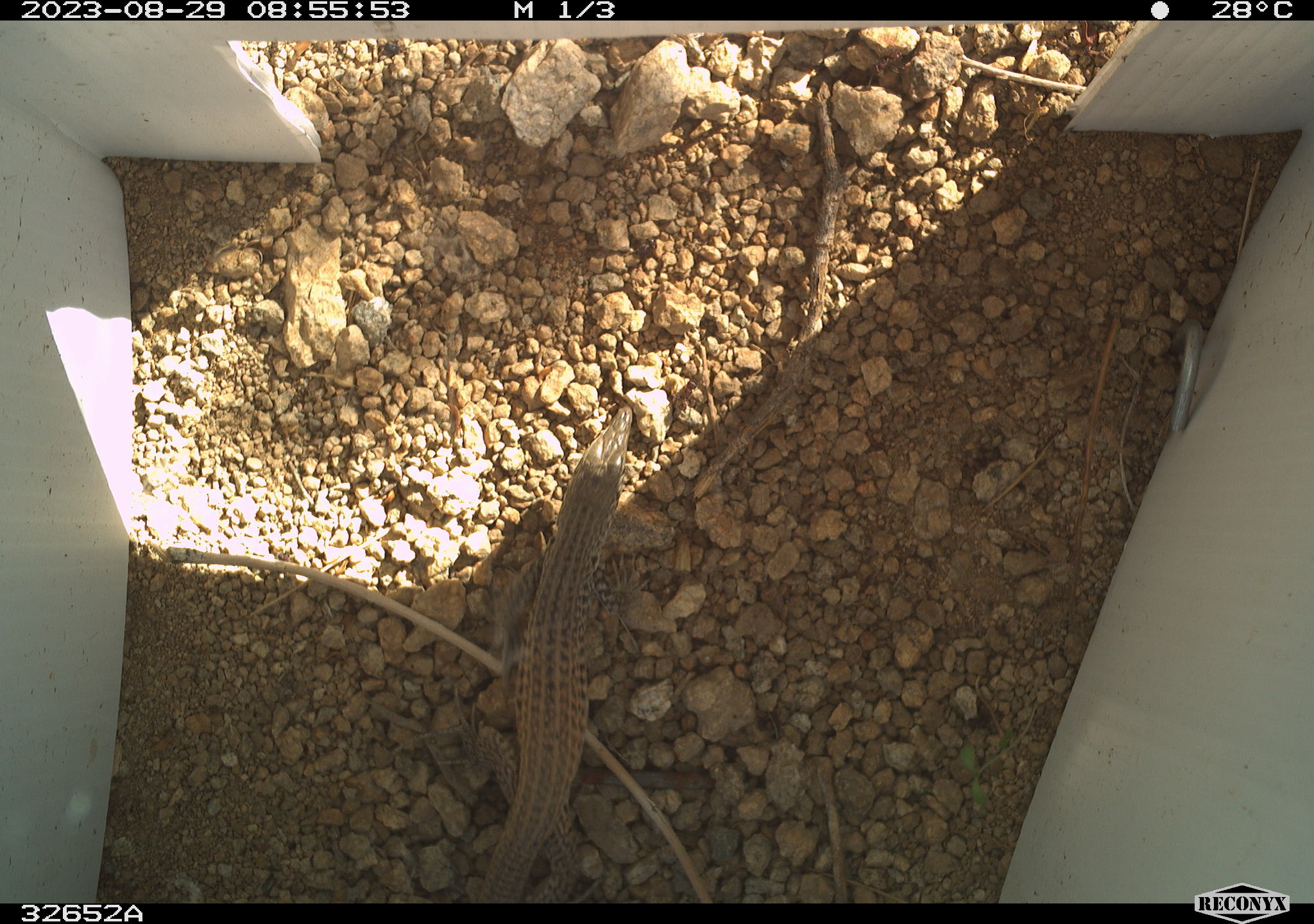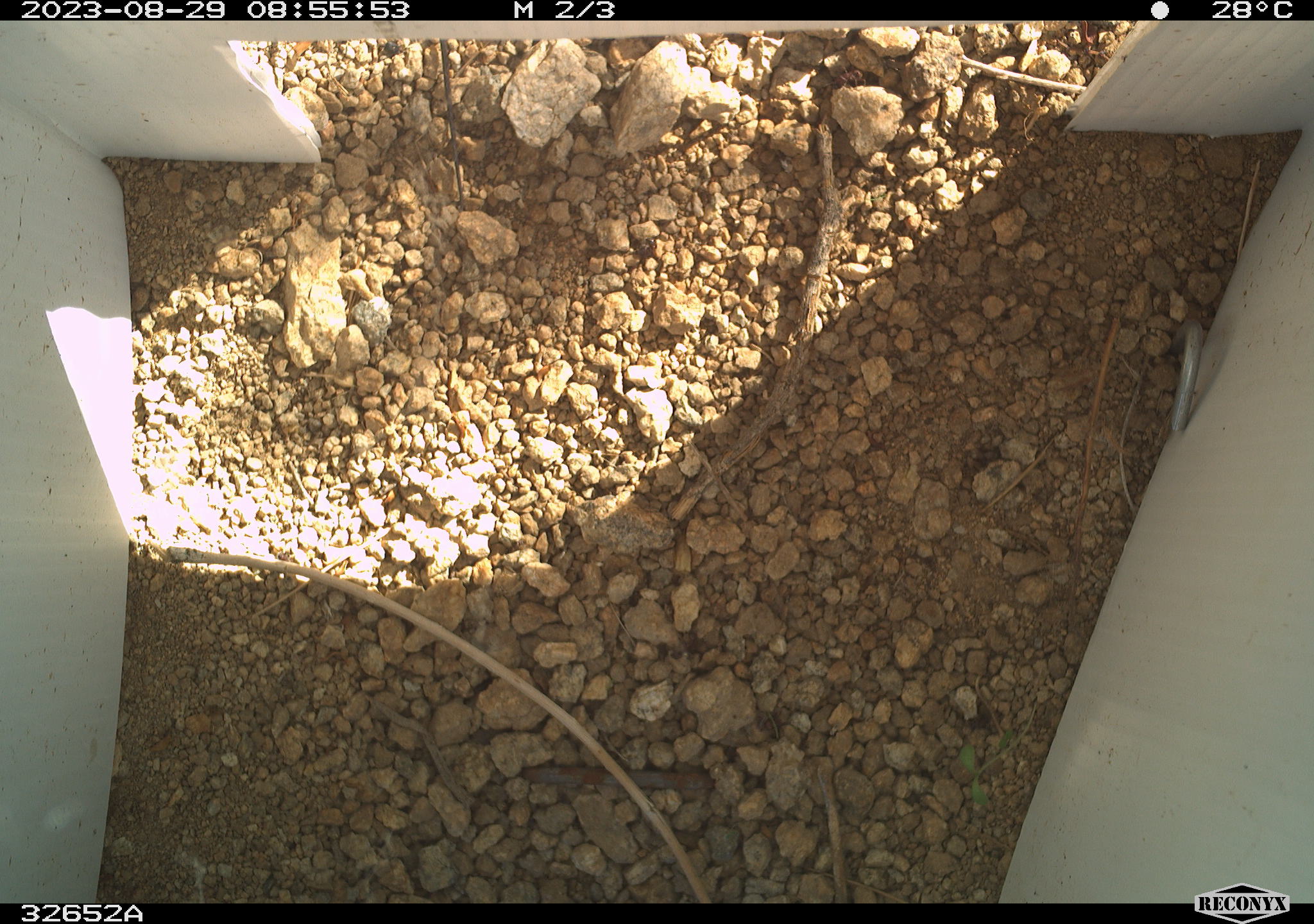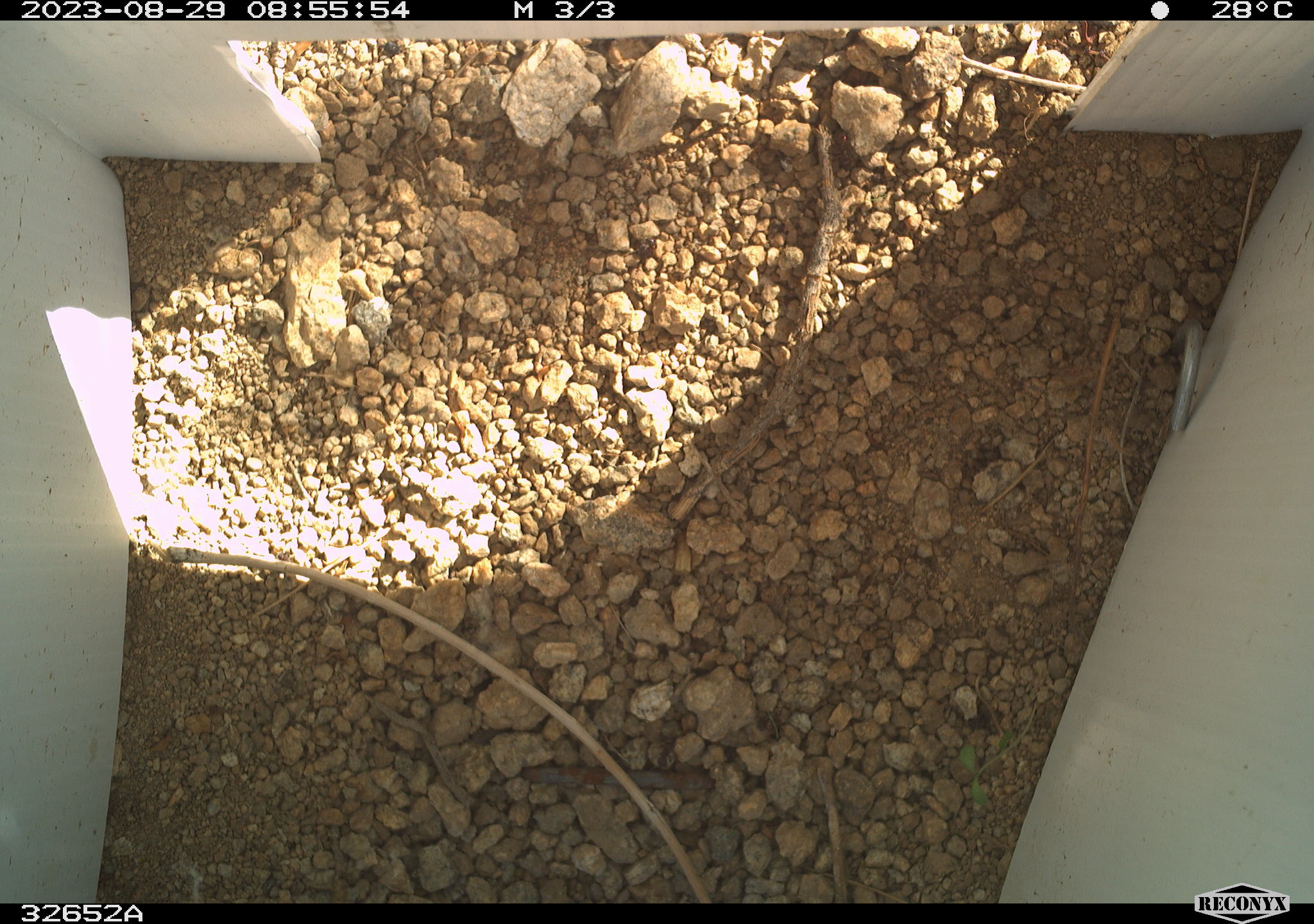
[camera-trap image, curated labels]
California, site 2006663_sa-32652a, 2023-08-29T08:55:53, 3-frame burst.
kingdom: Animalia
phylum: Chordata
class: Reptilia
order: Squamata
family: Teiidae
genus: Aspidoscelis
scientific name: Aspidoscelis tigris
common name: western whiptail